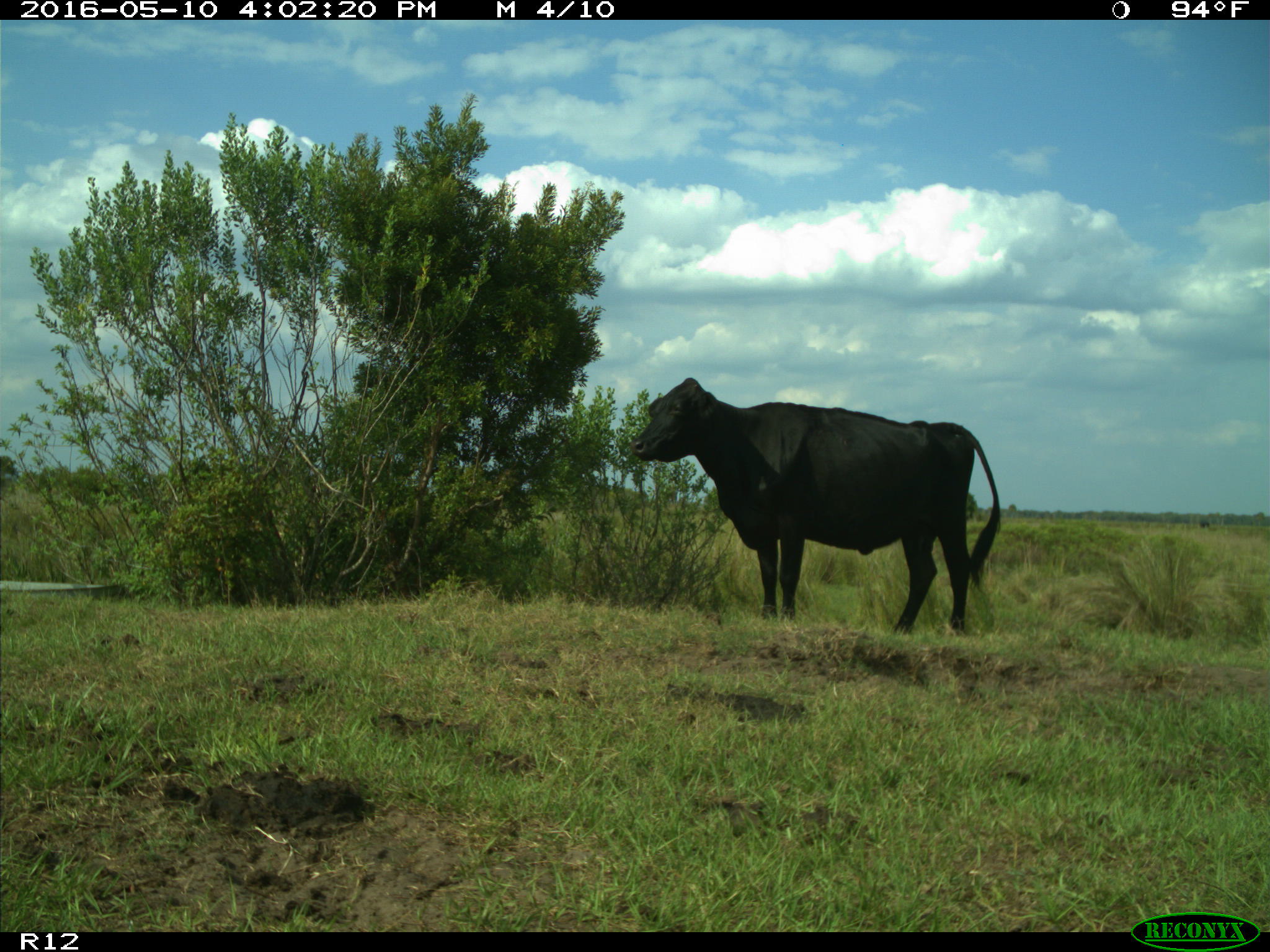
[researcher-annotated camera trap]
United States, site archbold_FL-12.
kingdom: Animalia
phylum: Chordata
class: Mammalia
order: Artiodactyla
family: Bovidae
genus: Bos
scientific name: Bos taurus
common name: domestic cow